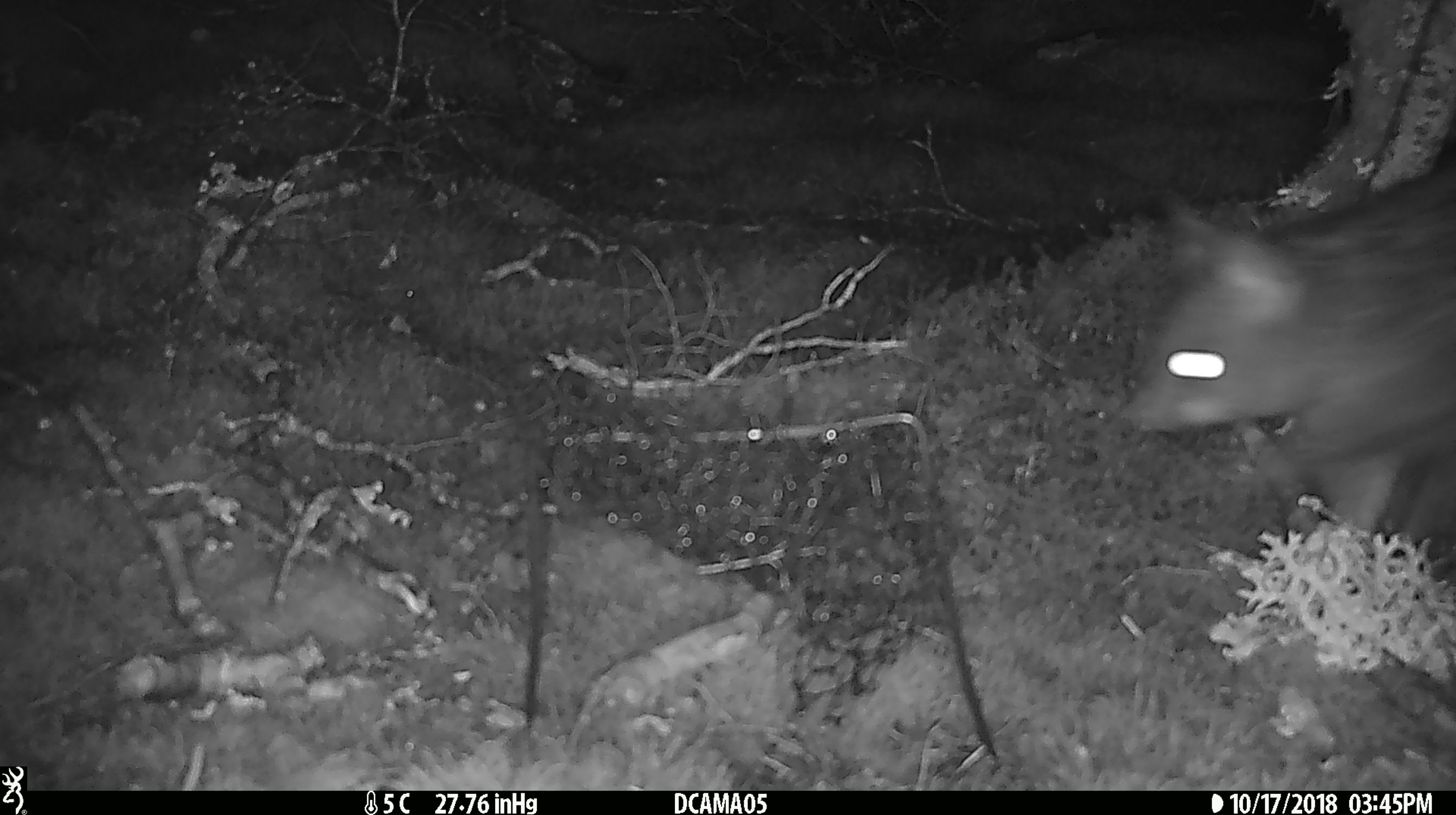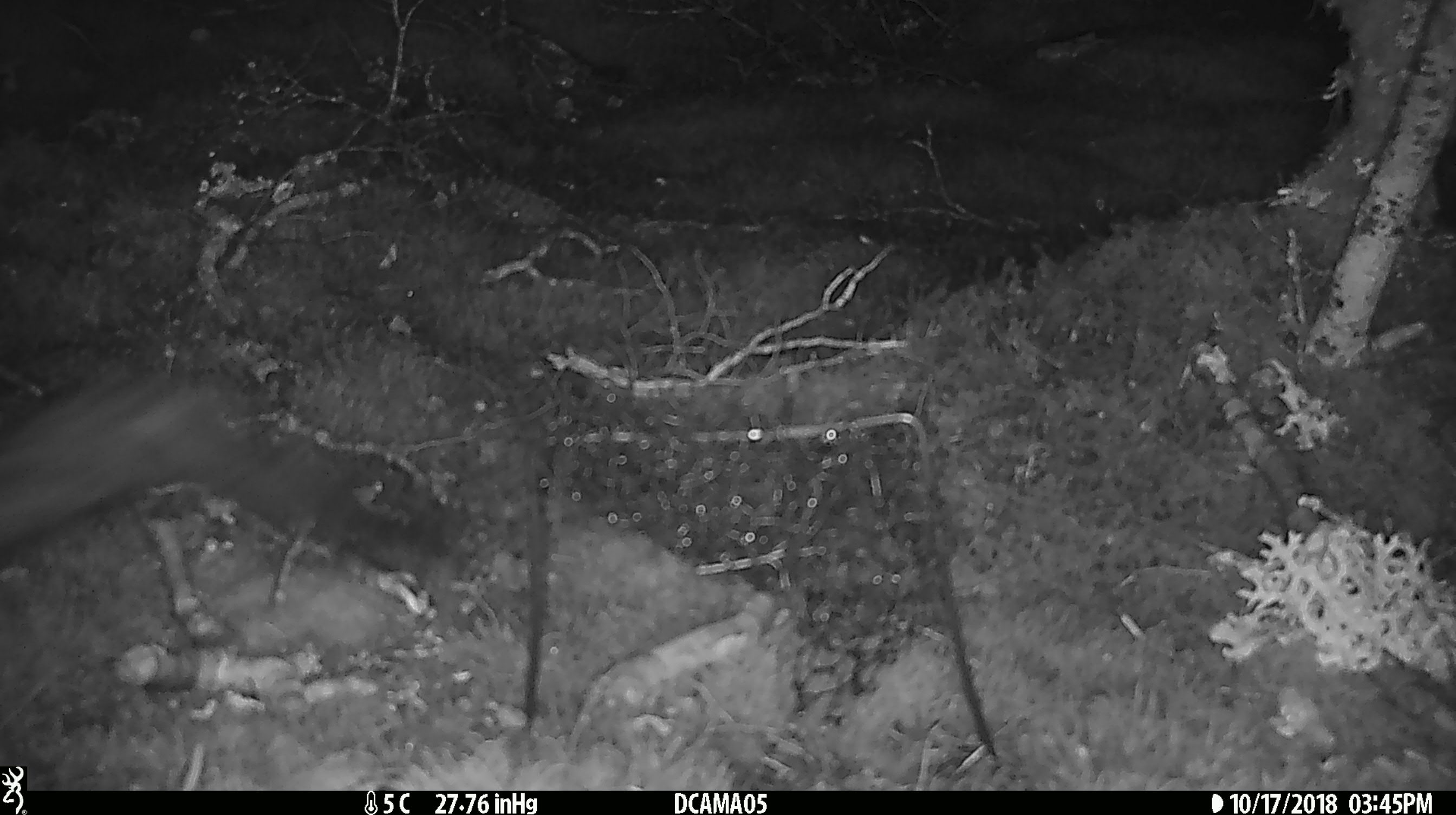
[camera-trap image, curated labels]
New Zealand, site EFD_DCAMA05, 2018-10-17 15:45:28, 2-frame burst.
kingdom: Animalia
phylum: Chordata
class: Mammalia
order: Diprotodontia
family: Phalangeridae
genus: Trichosurus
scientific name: Trichosurus vulpecula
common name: common brushtail possum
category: possum